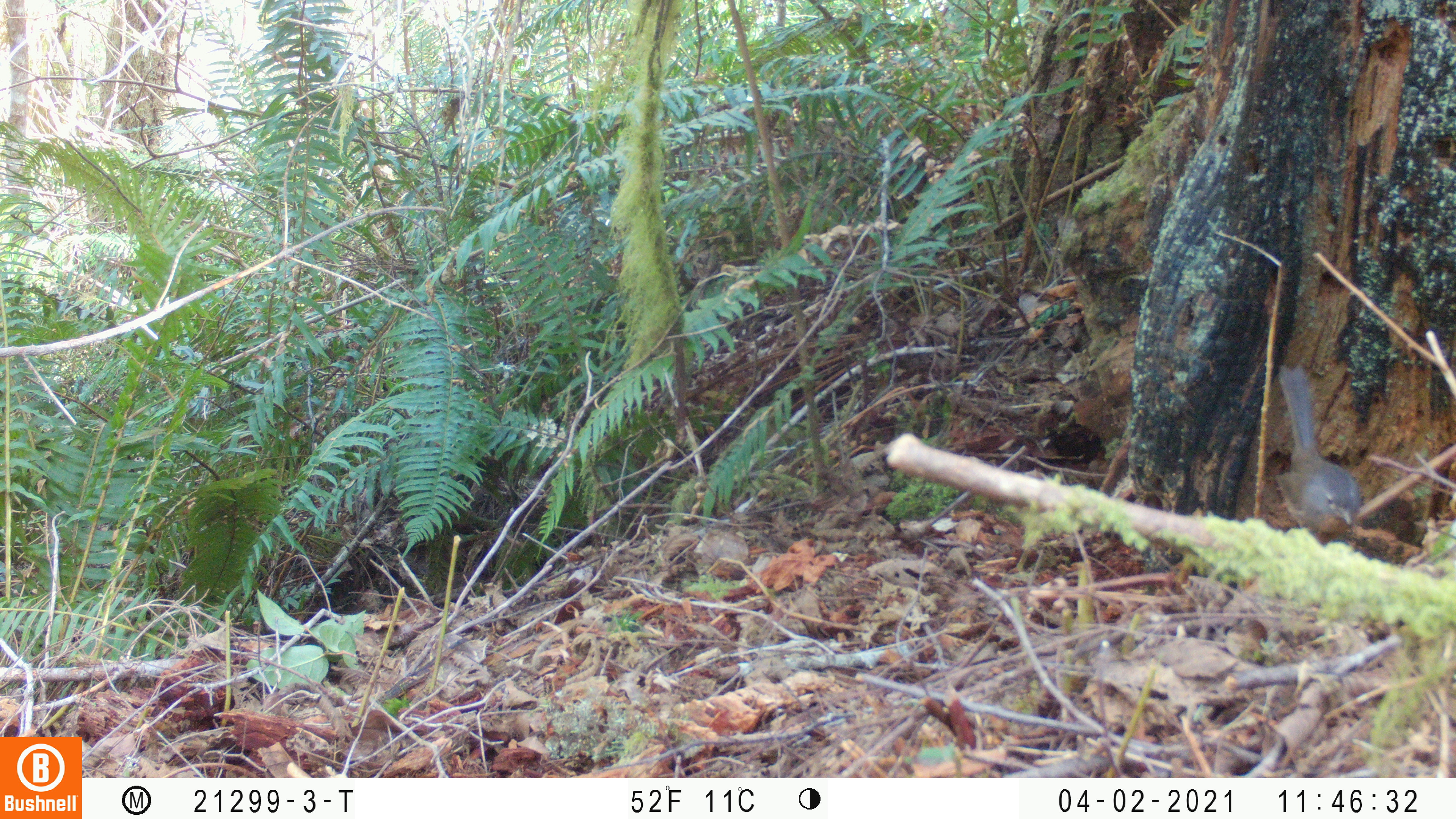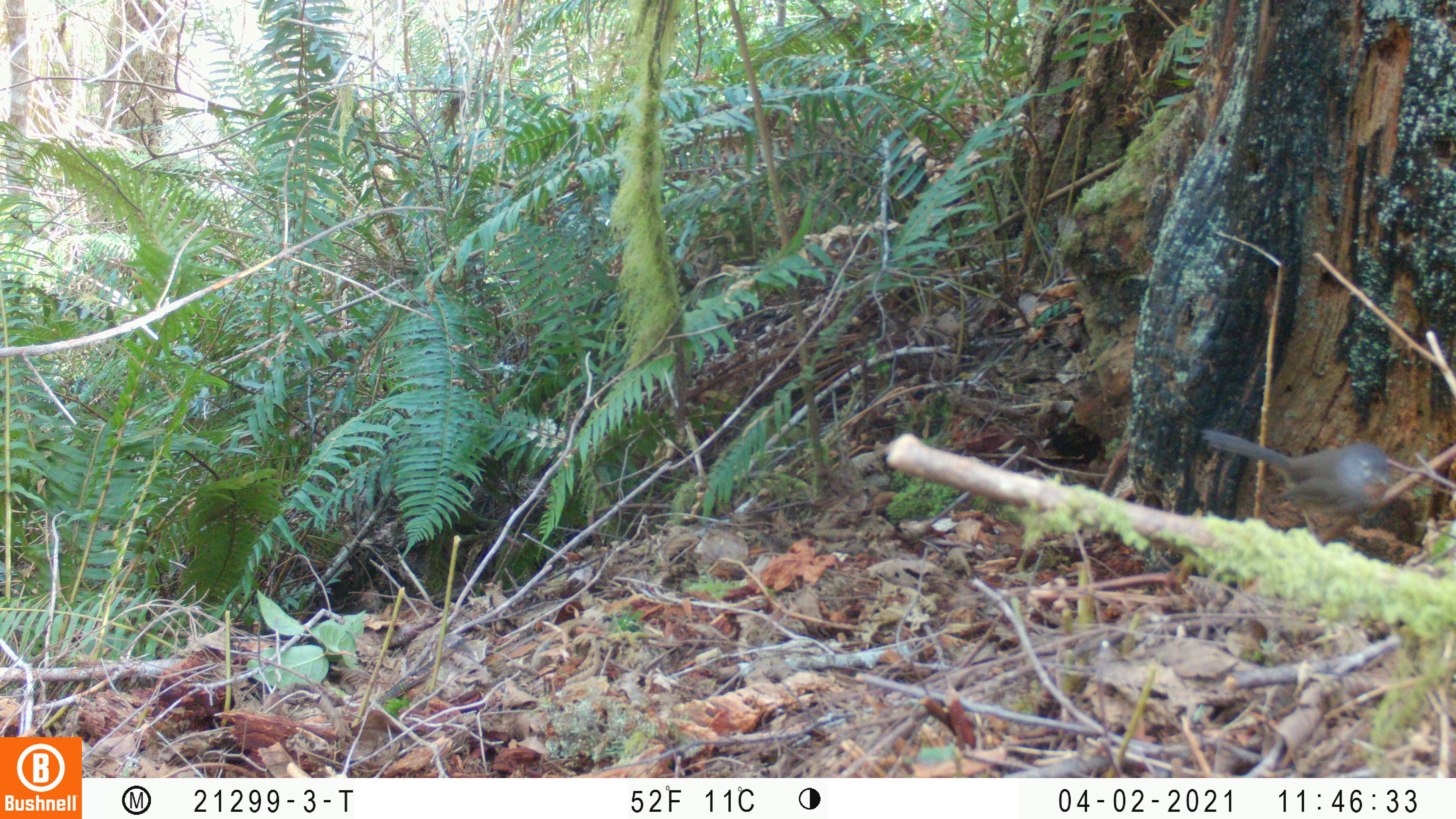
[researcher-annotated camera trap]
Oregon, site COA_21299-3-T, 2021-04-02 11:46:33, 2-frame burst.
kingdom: Animalia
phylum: Chordata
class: Aves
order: Passeriformes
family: Turdidae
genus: Turdus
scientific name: Turdus migratorius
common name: american robin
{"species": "american robin (Turdus migratorius)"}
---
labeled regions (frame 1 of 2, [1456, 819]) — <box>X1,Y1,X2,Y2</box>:
american robin: <box>1266,364,1367,541</box>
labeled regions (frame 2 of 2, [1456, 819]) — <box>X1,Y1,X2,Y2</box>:
american robin: <box>1200,424,1395,547</box>